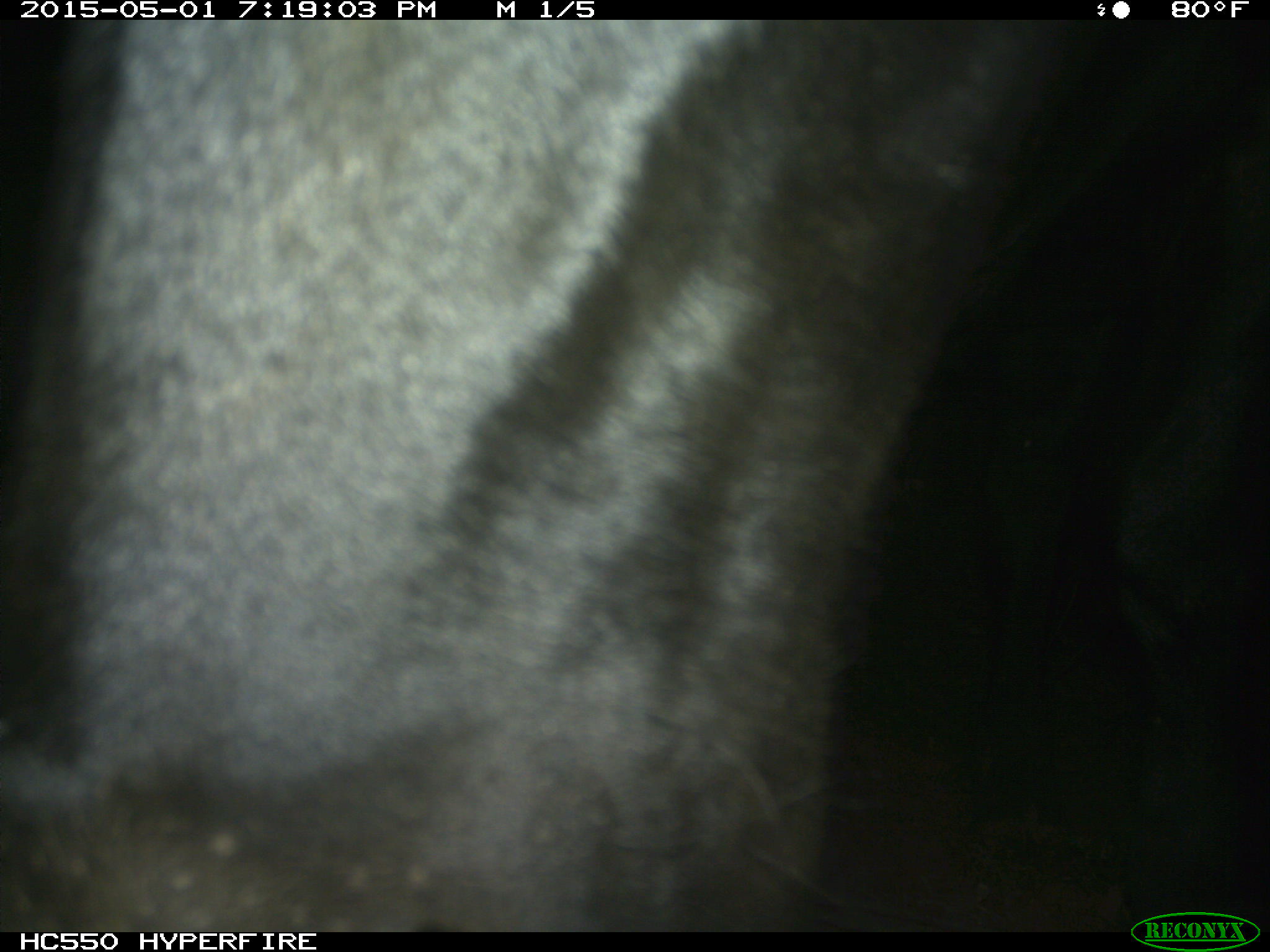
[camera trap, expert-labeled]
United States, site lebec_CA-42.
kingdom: Animalia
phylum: Chordata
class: Mammalia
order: Artiodactyla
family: Bovidae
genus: Bos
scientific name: Bos taurus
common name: domestic cow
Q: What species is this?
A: Bos taurus (domestic cow).